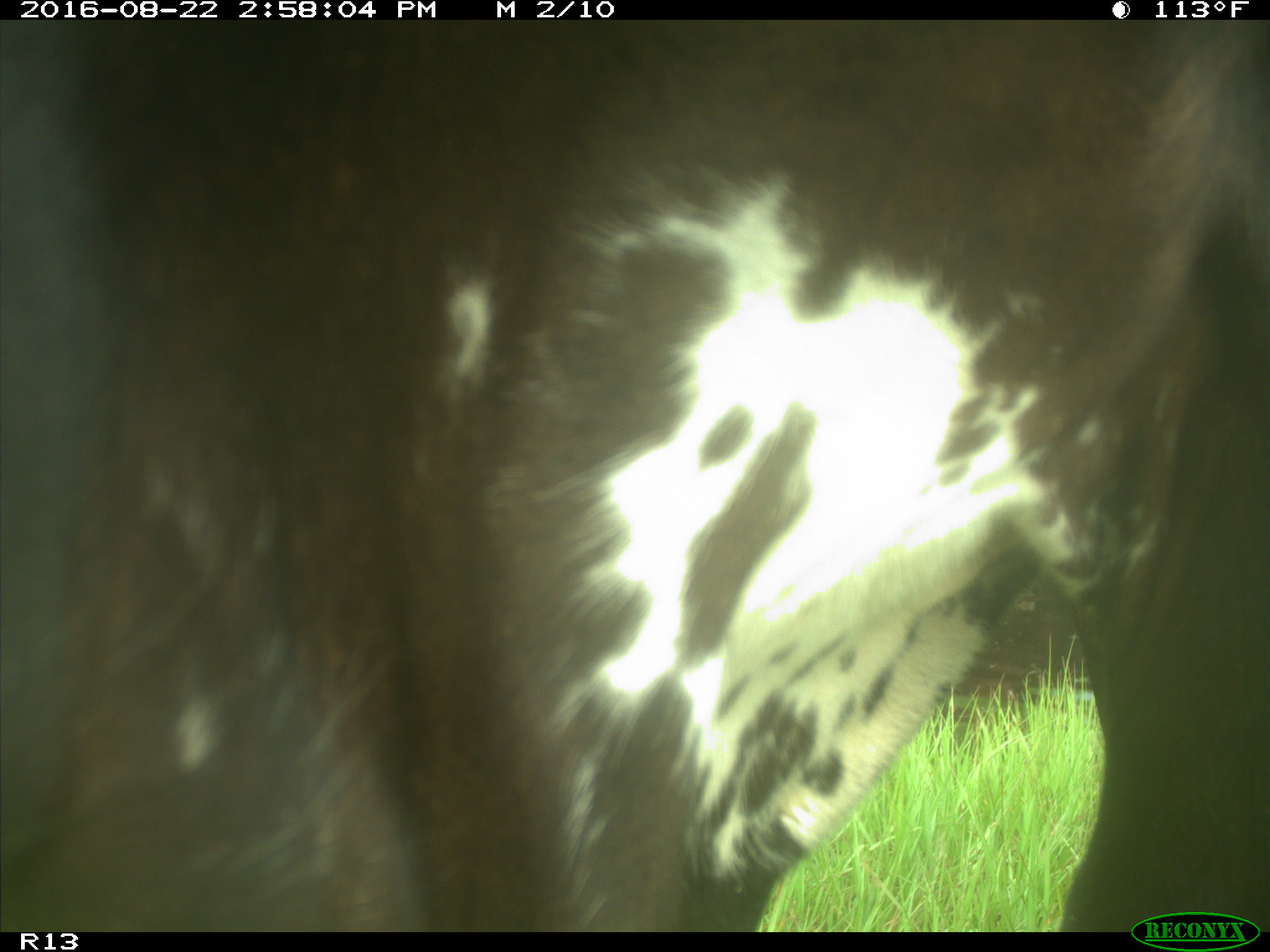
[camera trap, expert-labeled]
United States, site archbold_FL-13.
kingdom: Animalia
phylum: Chordata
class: Mammalia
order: Artiodactyla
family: Bovidae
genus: Bos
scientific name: Bos taurus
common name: domestic cow